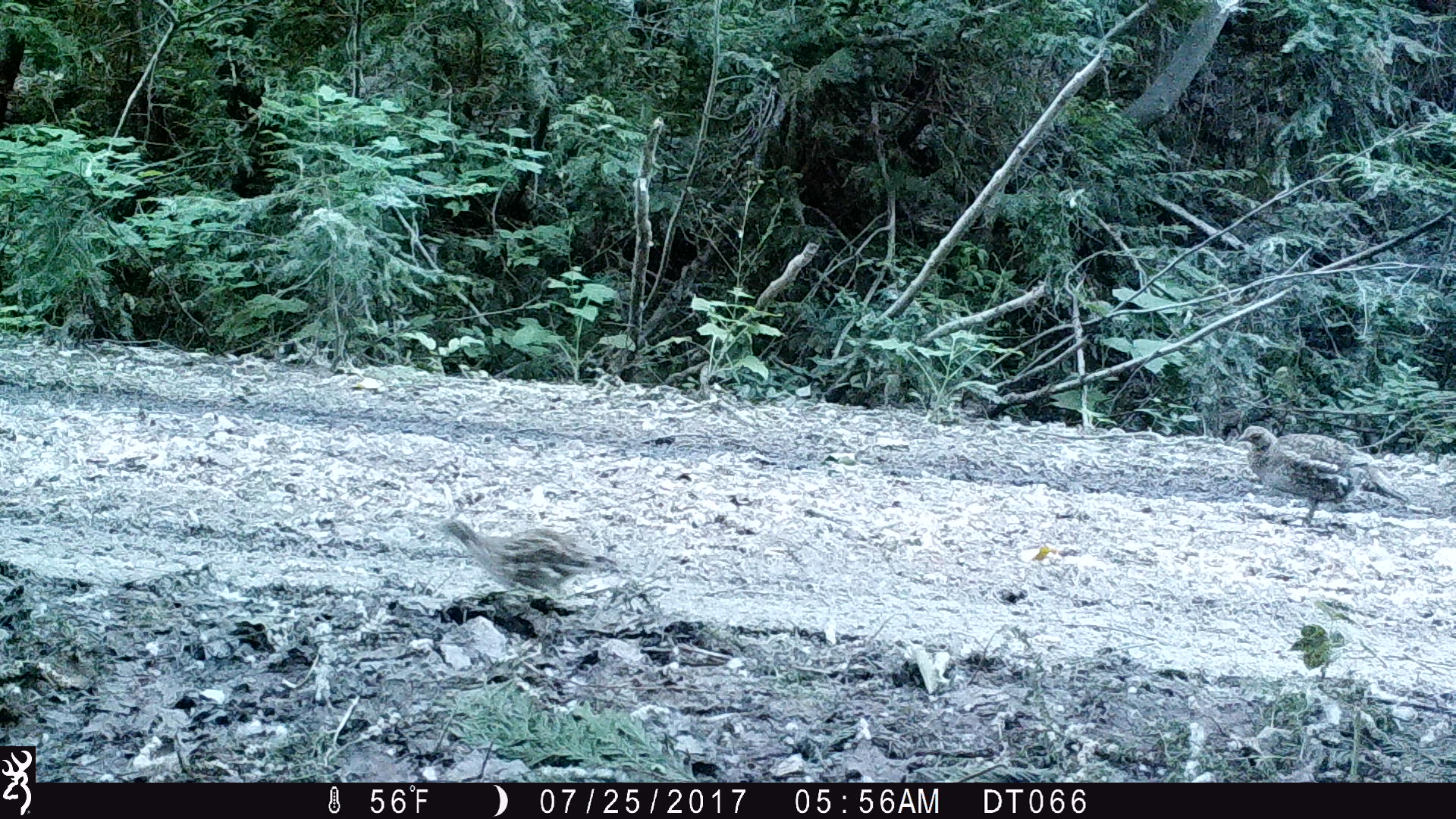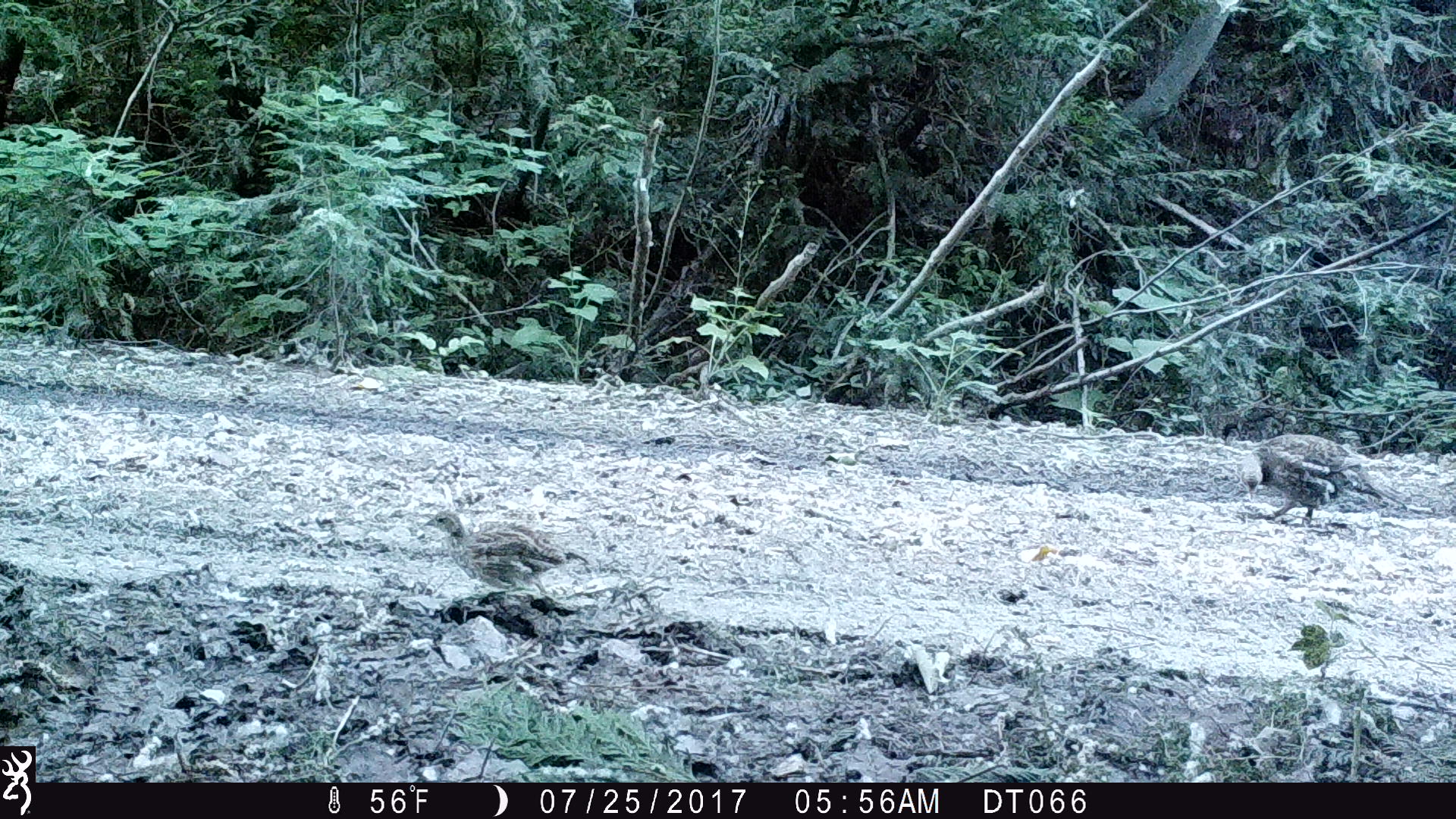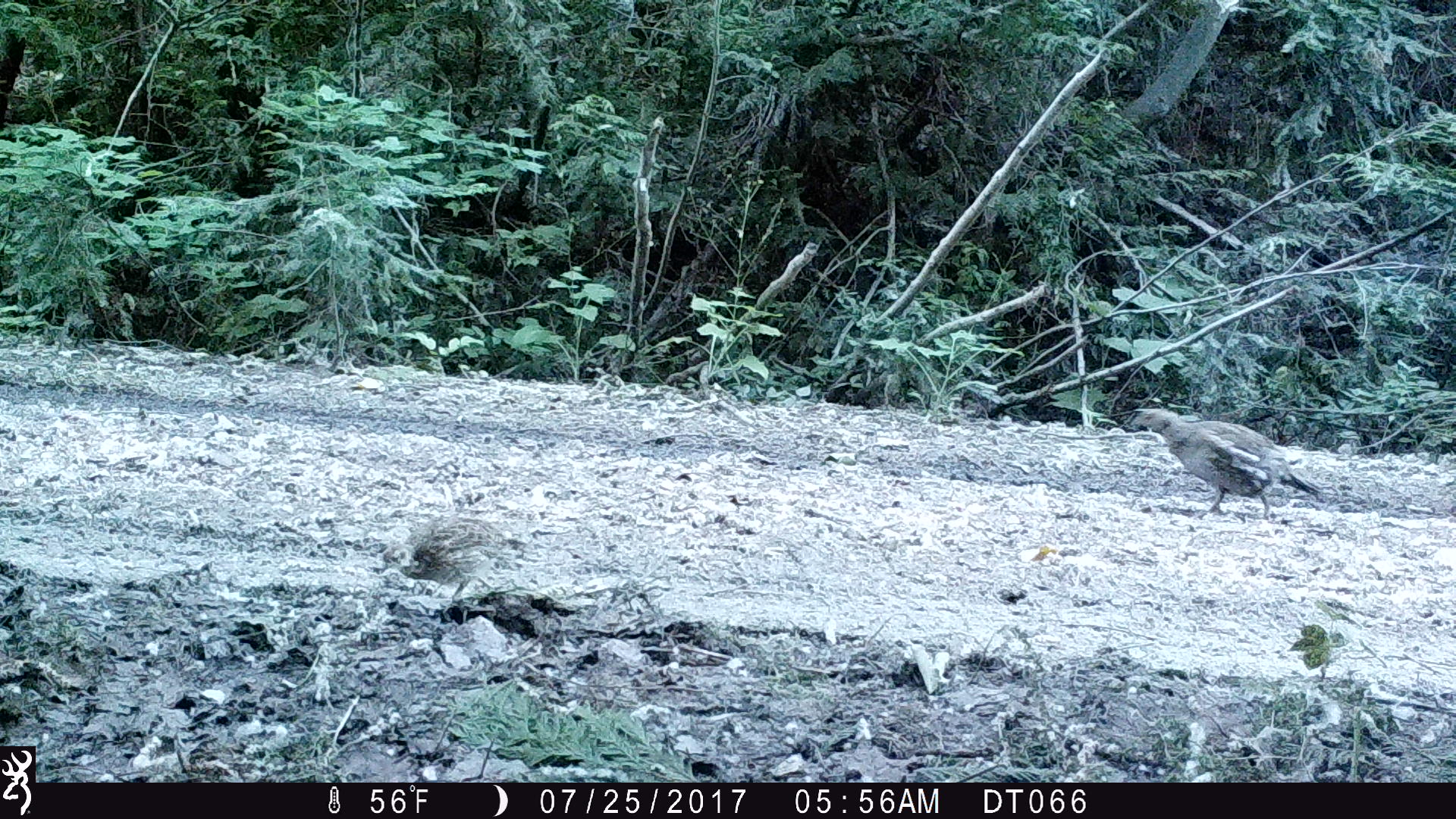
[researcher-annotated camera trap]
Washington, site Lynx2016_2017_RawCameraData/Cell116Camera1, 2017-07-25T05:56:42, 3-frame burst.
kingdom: Animalia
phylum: Chordata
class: Aves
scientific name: Aves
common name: birds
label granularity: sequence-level